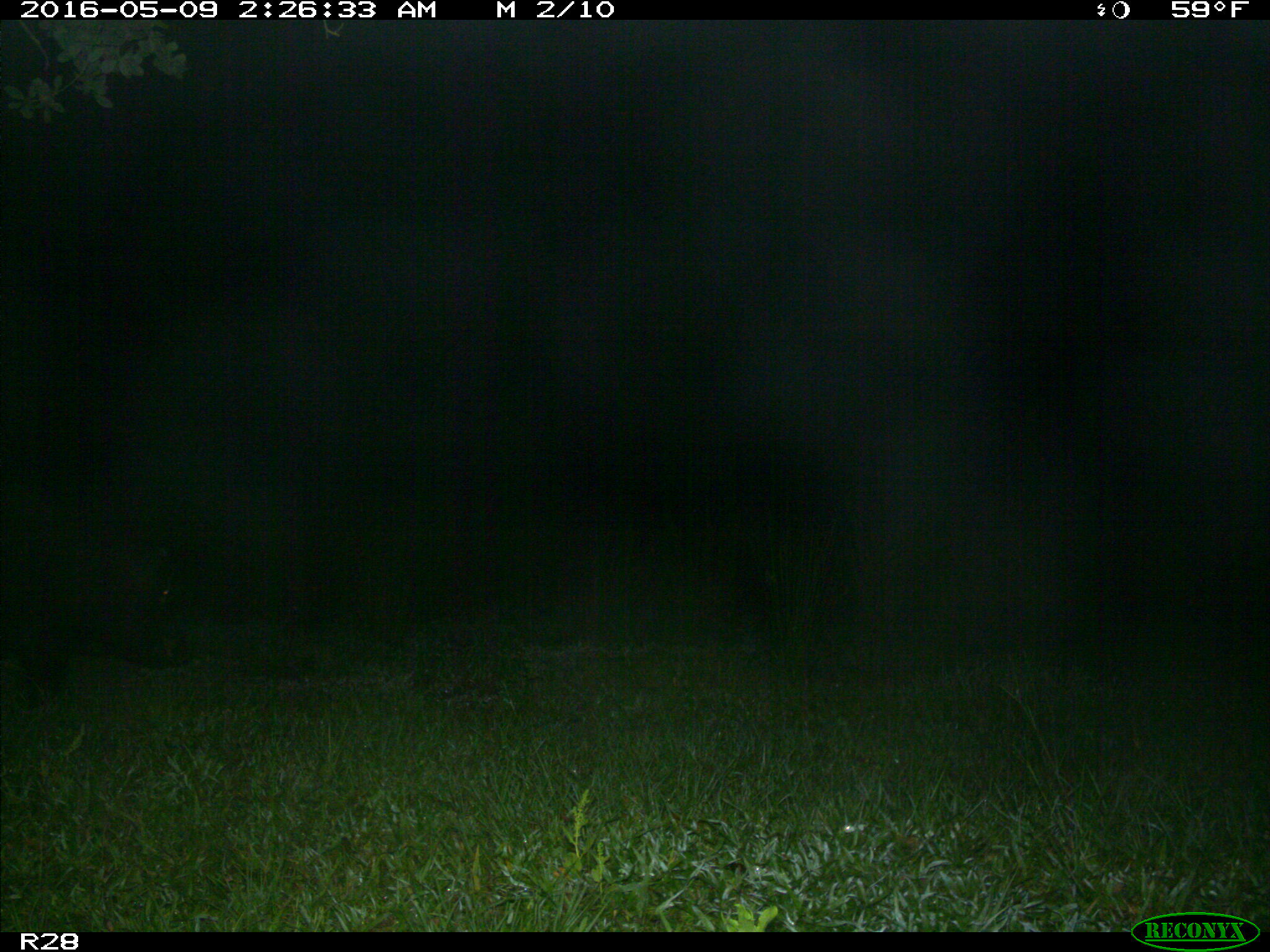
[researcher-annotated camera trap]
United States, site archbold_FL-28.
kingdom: Animalia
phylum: Chordata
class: Mammalia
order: Artiodactyla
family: Suidae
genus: Sus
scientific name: Sus scrofa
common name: wild boar